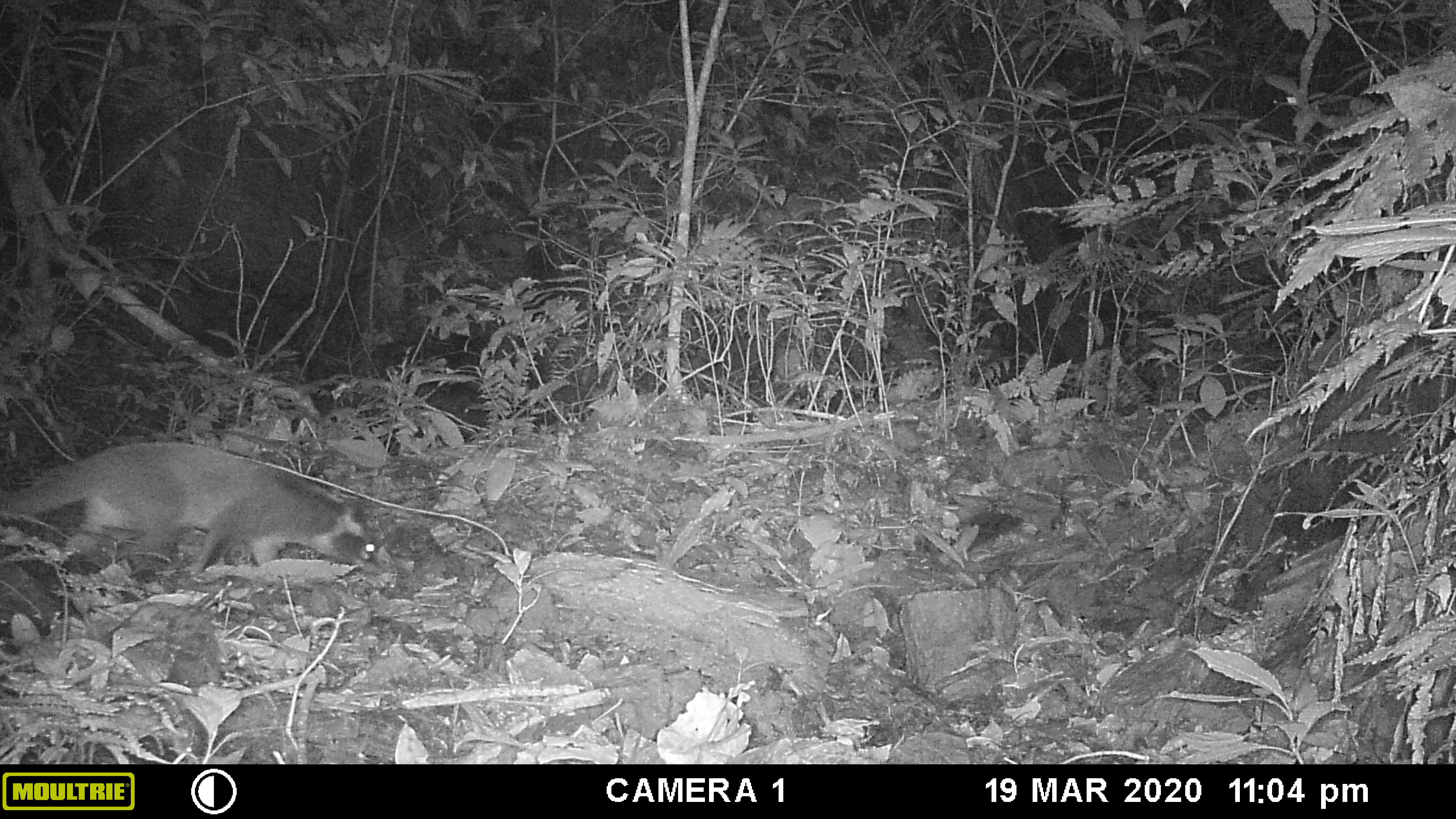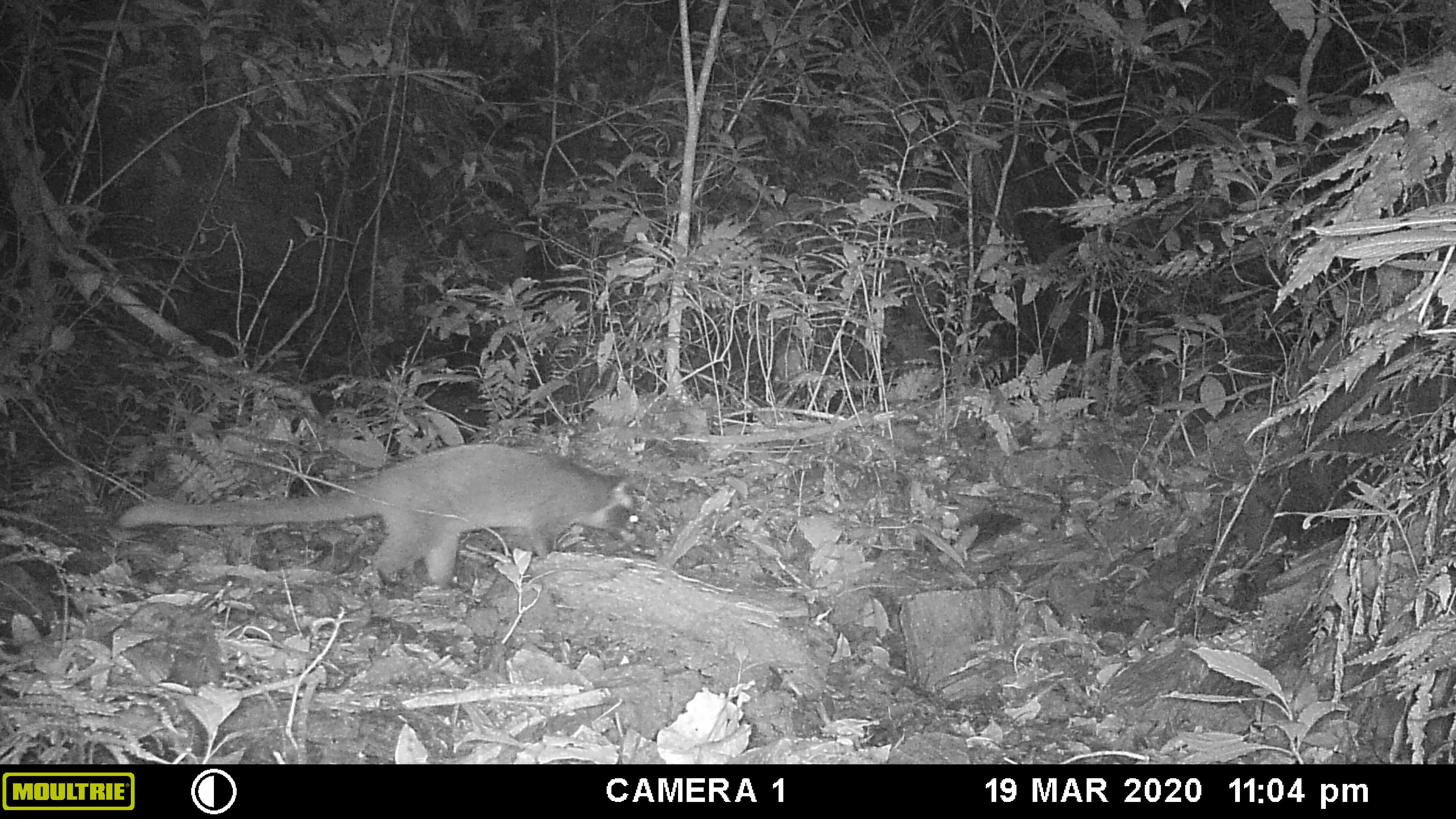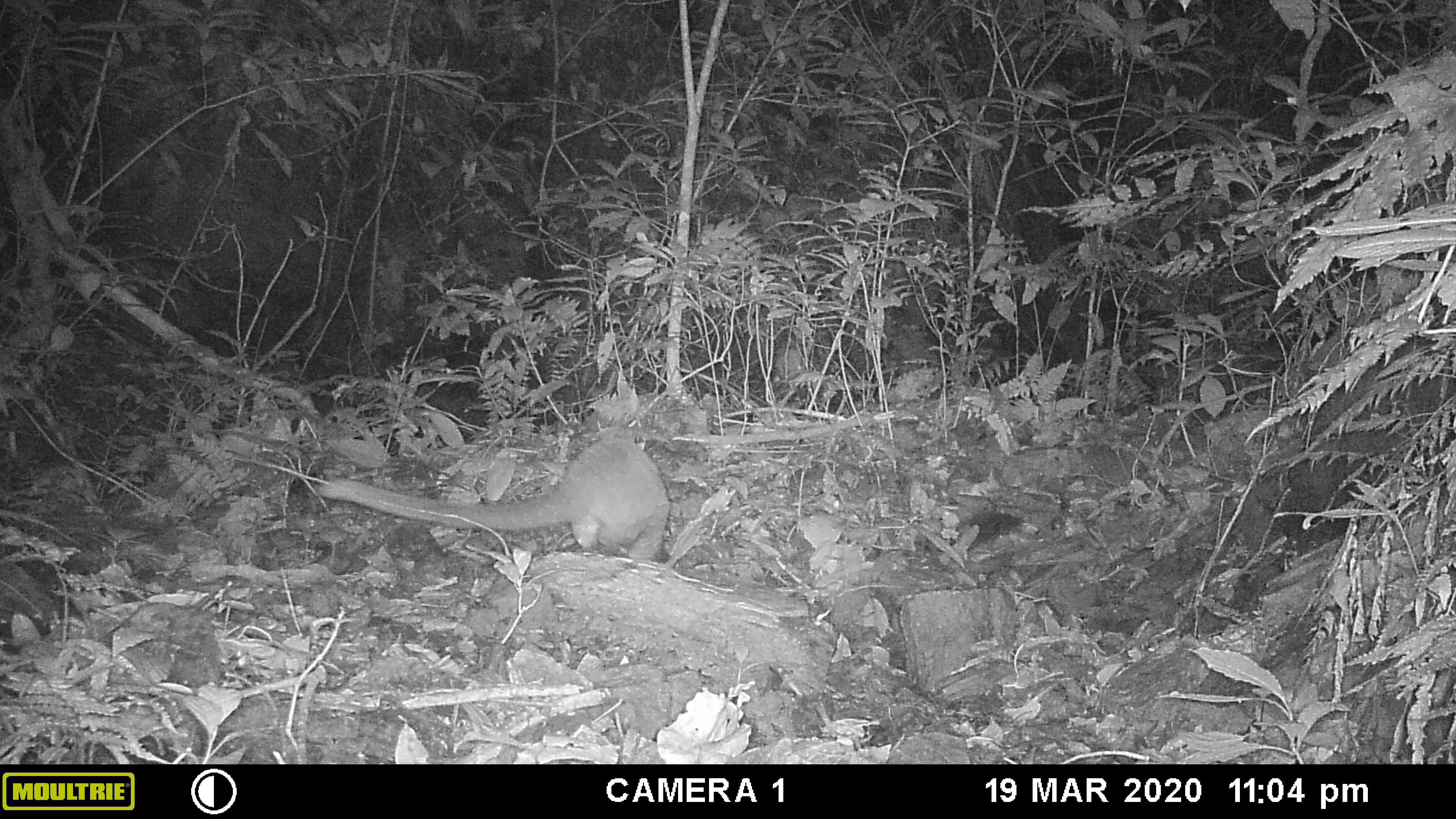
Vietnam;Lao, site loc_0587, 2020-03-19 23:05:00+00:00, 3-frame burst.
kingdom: Animalia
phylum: Chordata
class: Mammalia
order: Carnivora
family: Viverridae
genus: Paguma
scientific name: Paguma larvata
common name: masked palm civet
Masked palm civet (Paguma larvata). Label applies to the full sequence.